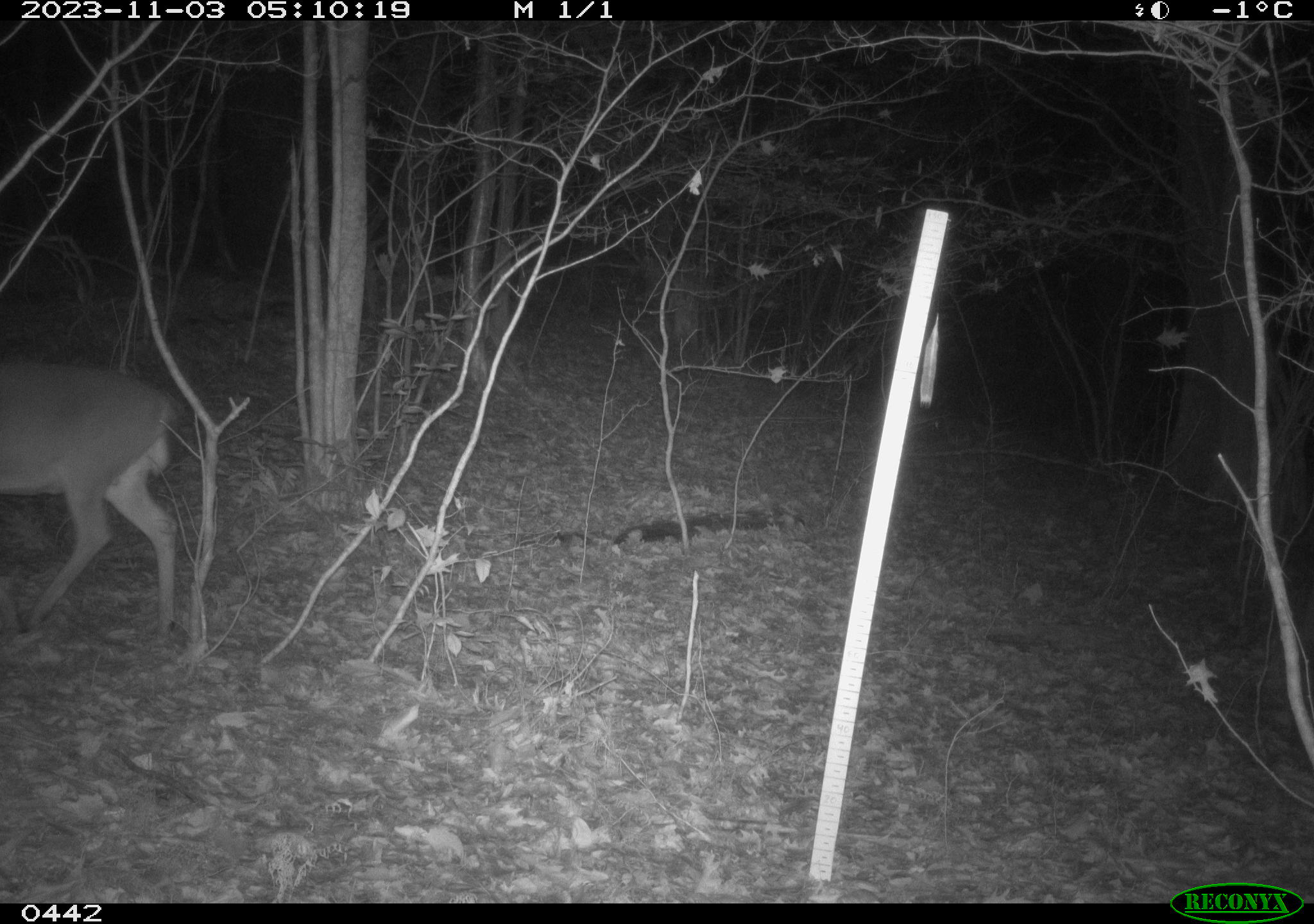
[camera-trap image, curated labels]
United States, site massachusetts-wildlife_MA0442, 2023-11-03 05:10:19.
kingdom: Animalia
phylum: Chordata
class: Mammalia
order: Artiodactyla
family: Cervidae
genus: Odocoileus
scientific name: Odocoileus virginianus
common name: white-tailed deer